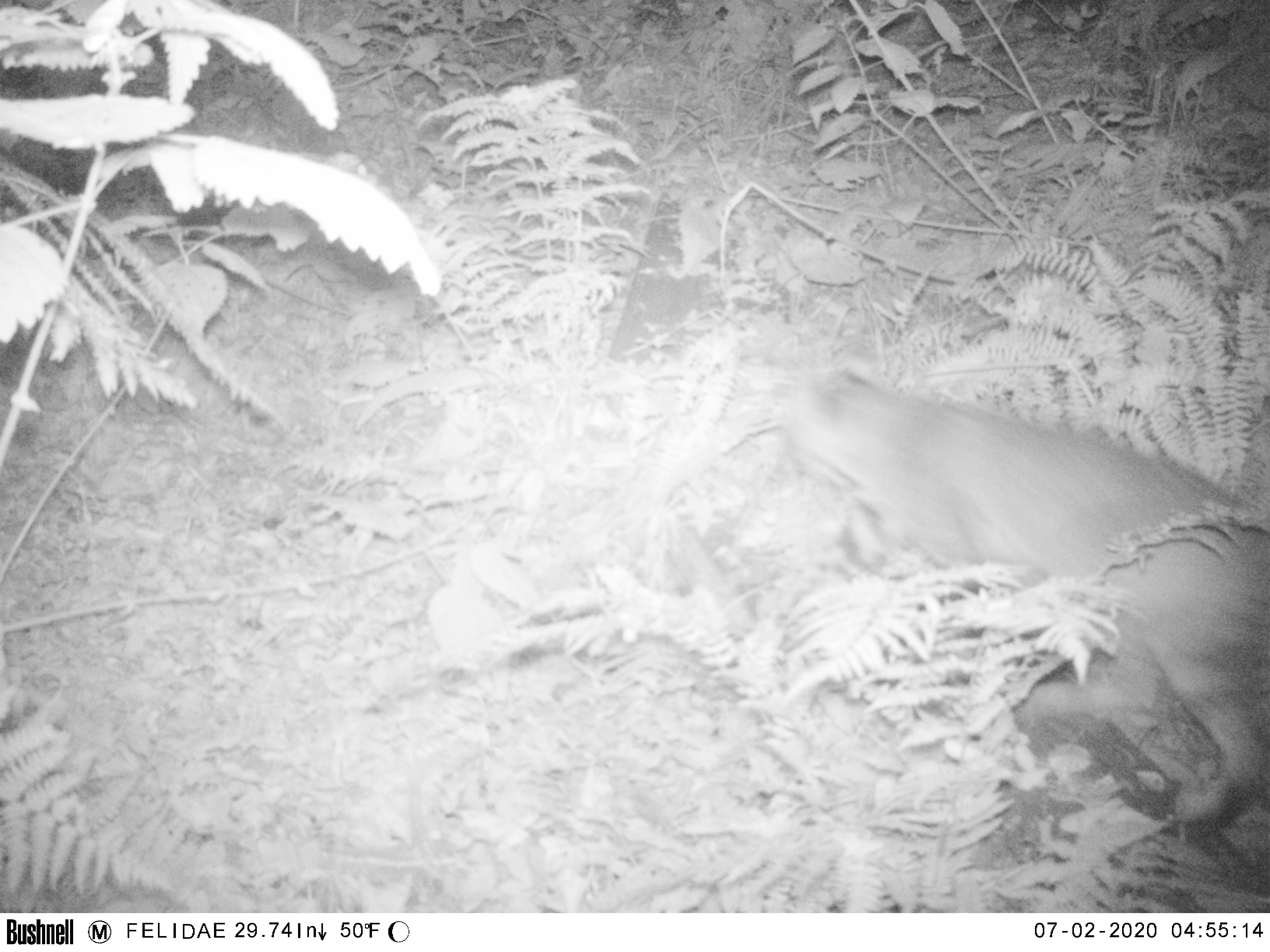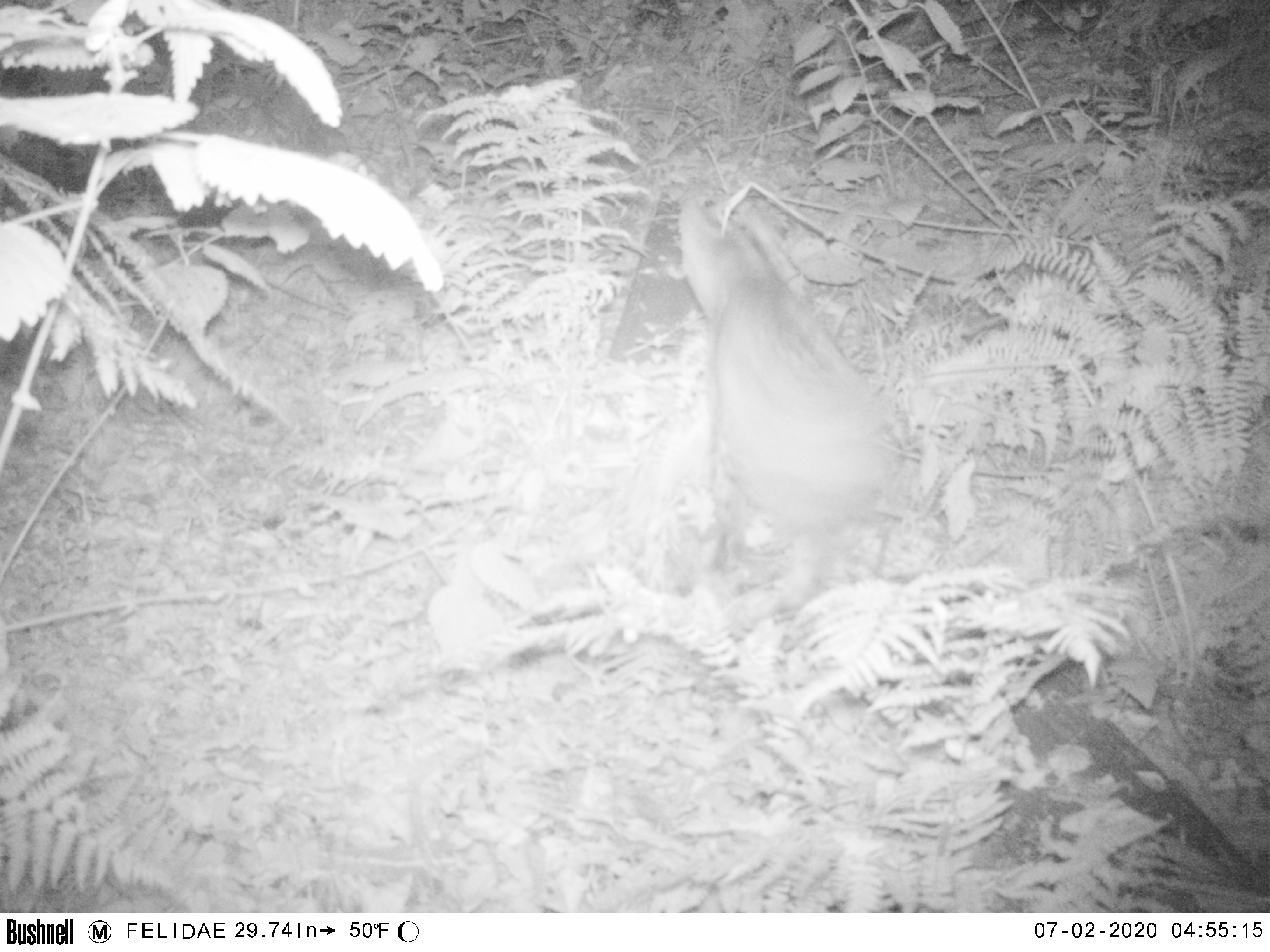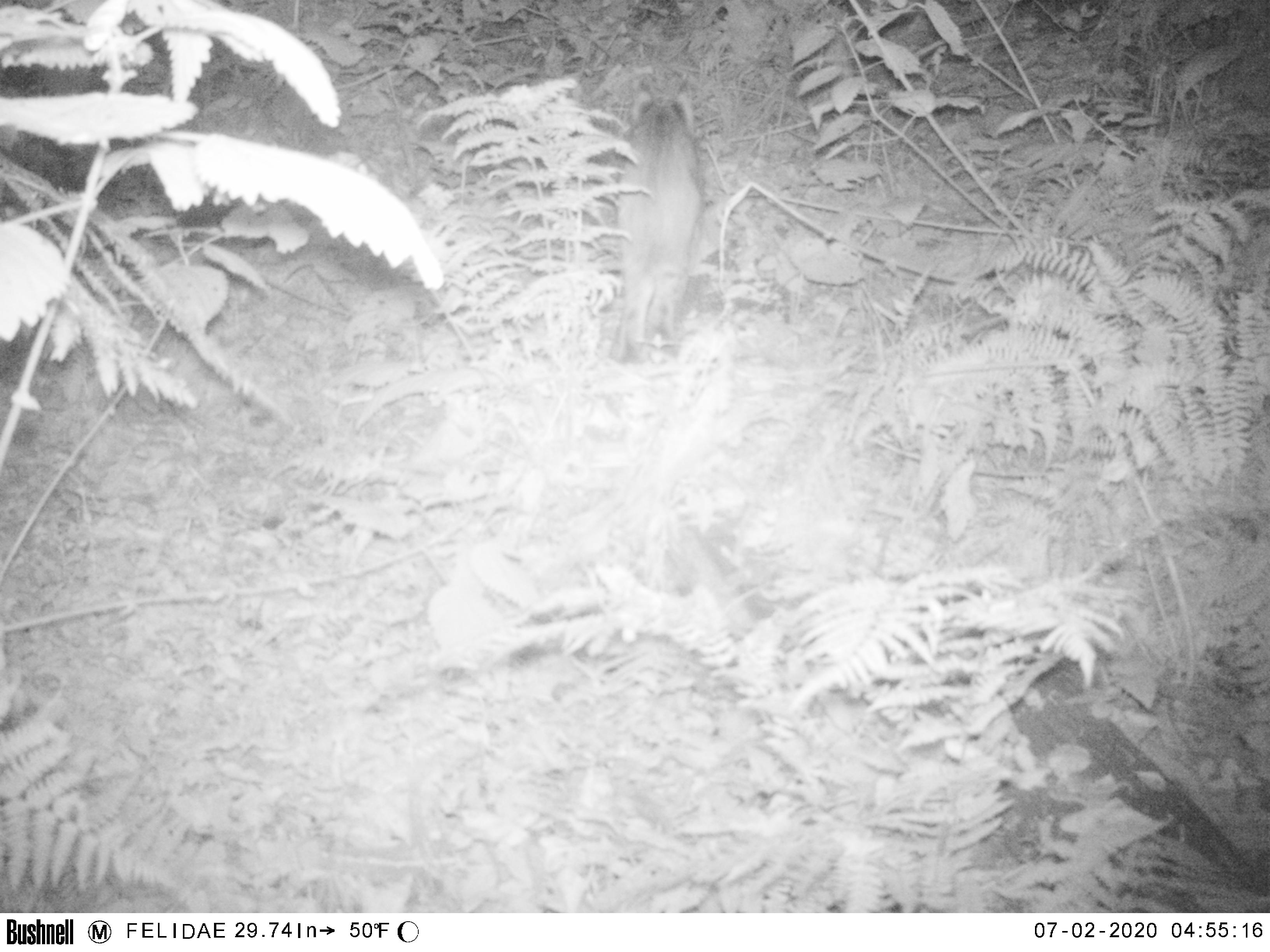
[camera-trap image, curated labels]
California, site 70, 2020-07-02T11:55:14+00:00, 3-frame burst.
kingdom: Animalia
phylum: Chordata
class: Mammalia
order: Carnivora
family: Felidae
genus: Lynx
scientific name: Lynx rufus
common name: bobcat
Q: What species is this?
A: Bobcat (Lynx rufus).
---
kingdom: Animalia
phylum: Chordata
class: Mammalia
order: Carnivora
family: Canidae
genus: Urocyon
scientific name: Urocyon cinereoargenteus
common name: gray fox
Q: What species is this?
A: Gray fox (Urocyon cinereoargenteus).